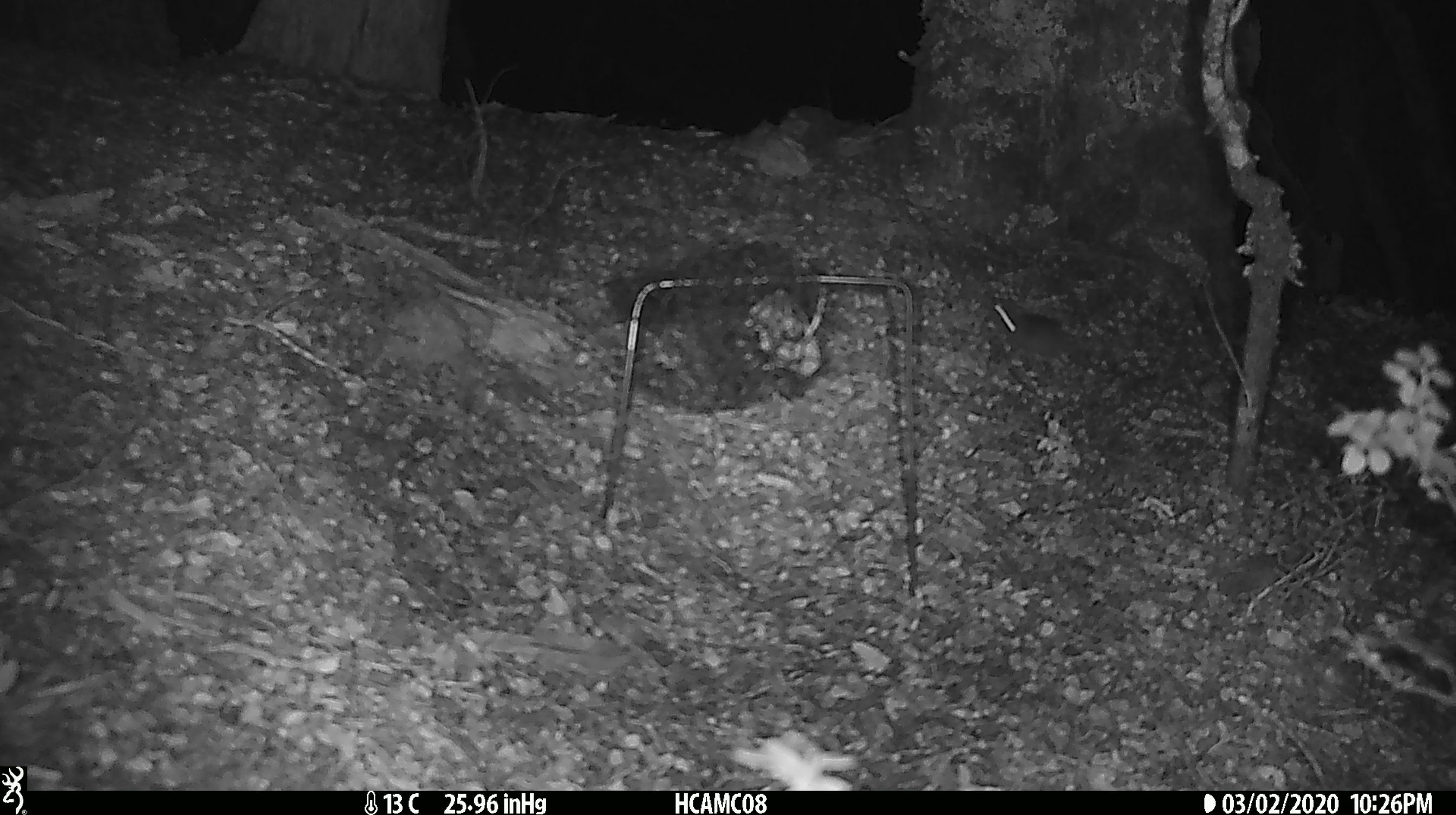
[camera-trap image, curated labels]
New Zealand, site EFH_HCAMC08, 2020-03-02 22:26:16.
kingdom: Animalia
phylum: Chordata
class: Mammalia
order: Rodentia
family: Muridae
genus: Mus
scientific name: Mus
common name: mouse